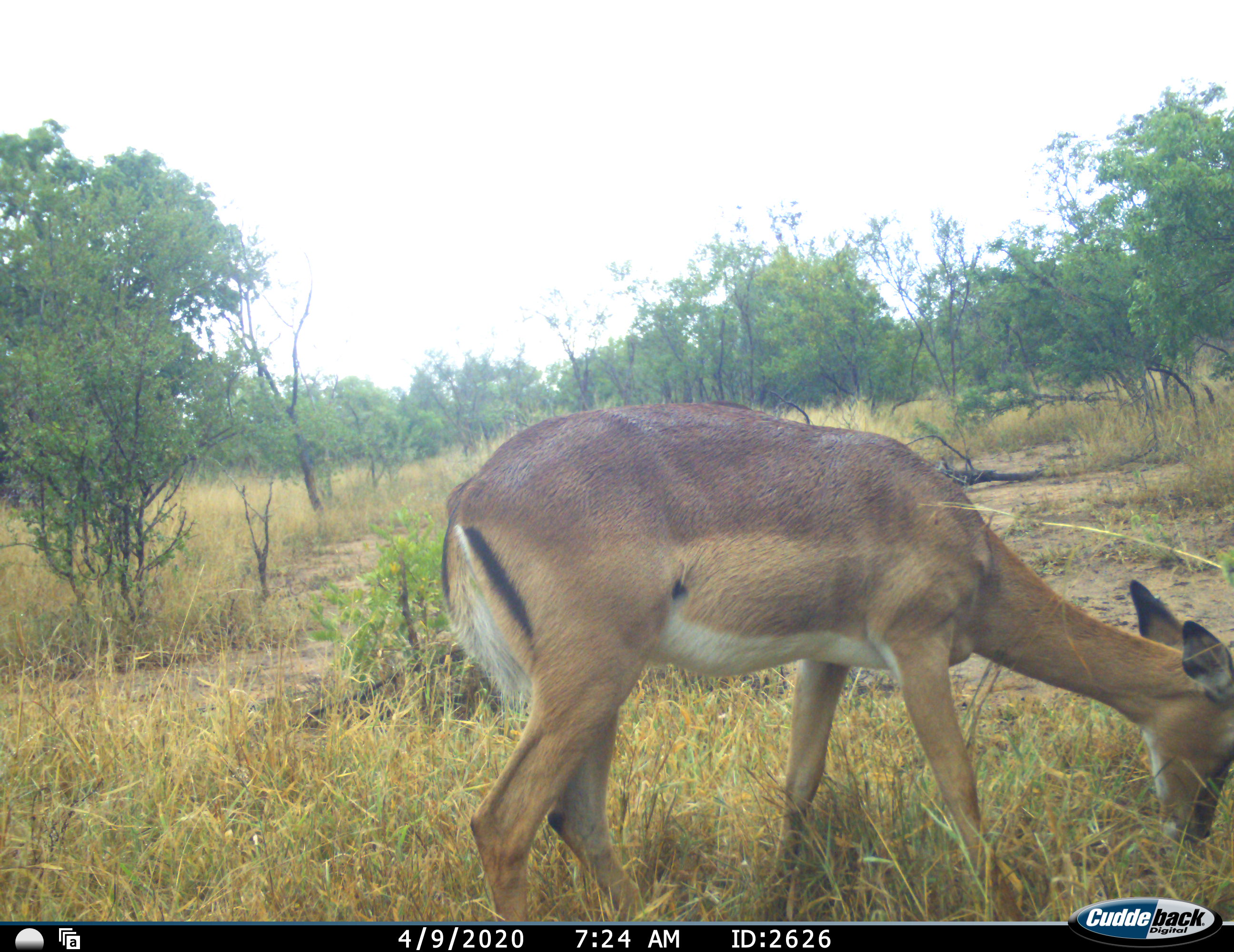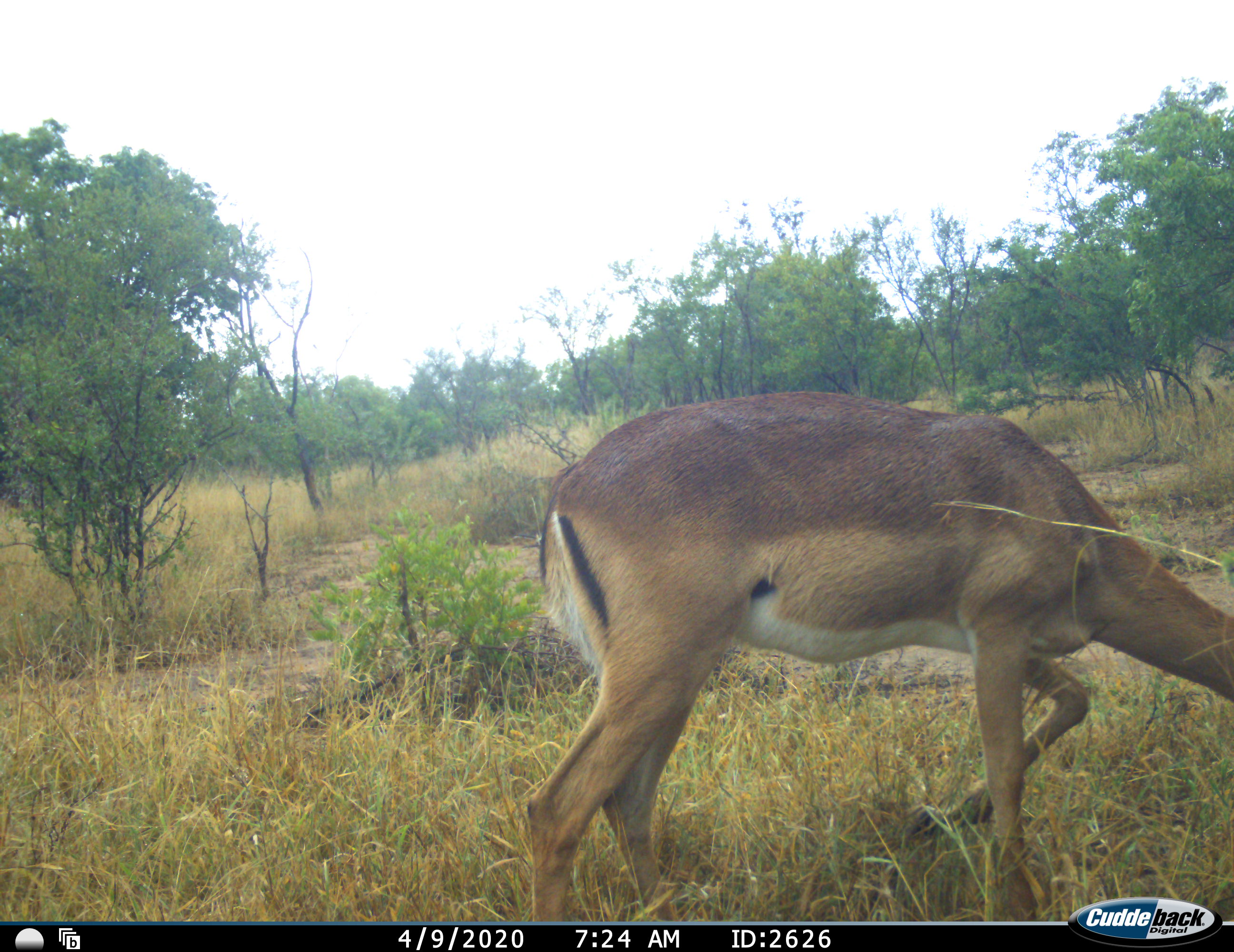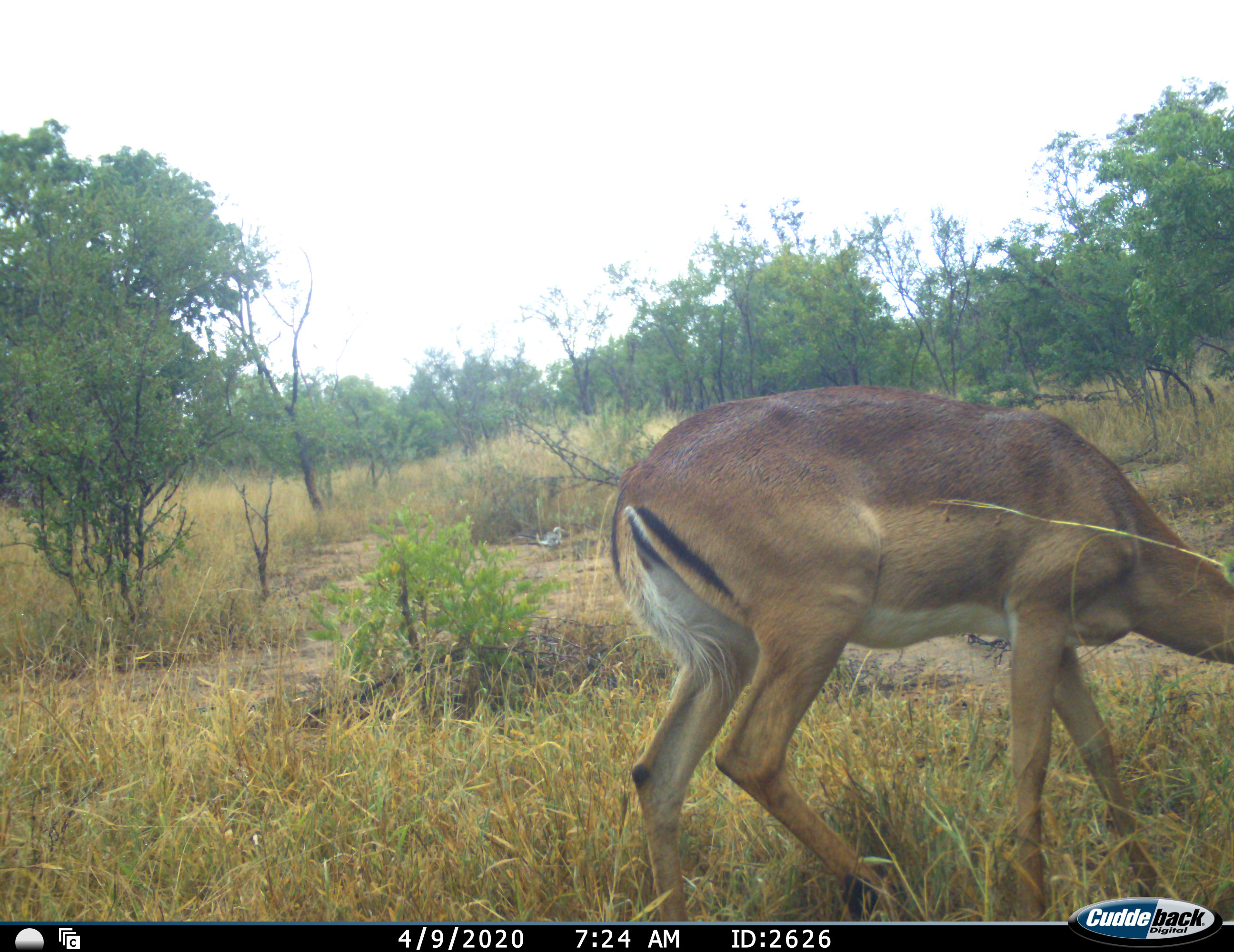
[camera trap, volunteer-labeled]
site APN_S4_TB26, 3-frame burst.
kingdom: Animalia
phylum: Chordata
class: Mammalia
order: Artiodactyla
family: Bovidae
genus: Aepyceros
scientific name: Aepyceros melampus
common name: impala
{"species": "impala (Aepyceros melampus)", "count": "1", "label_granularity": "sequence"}